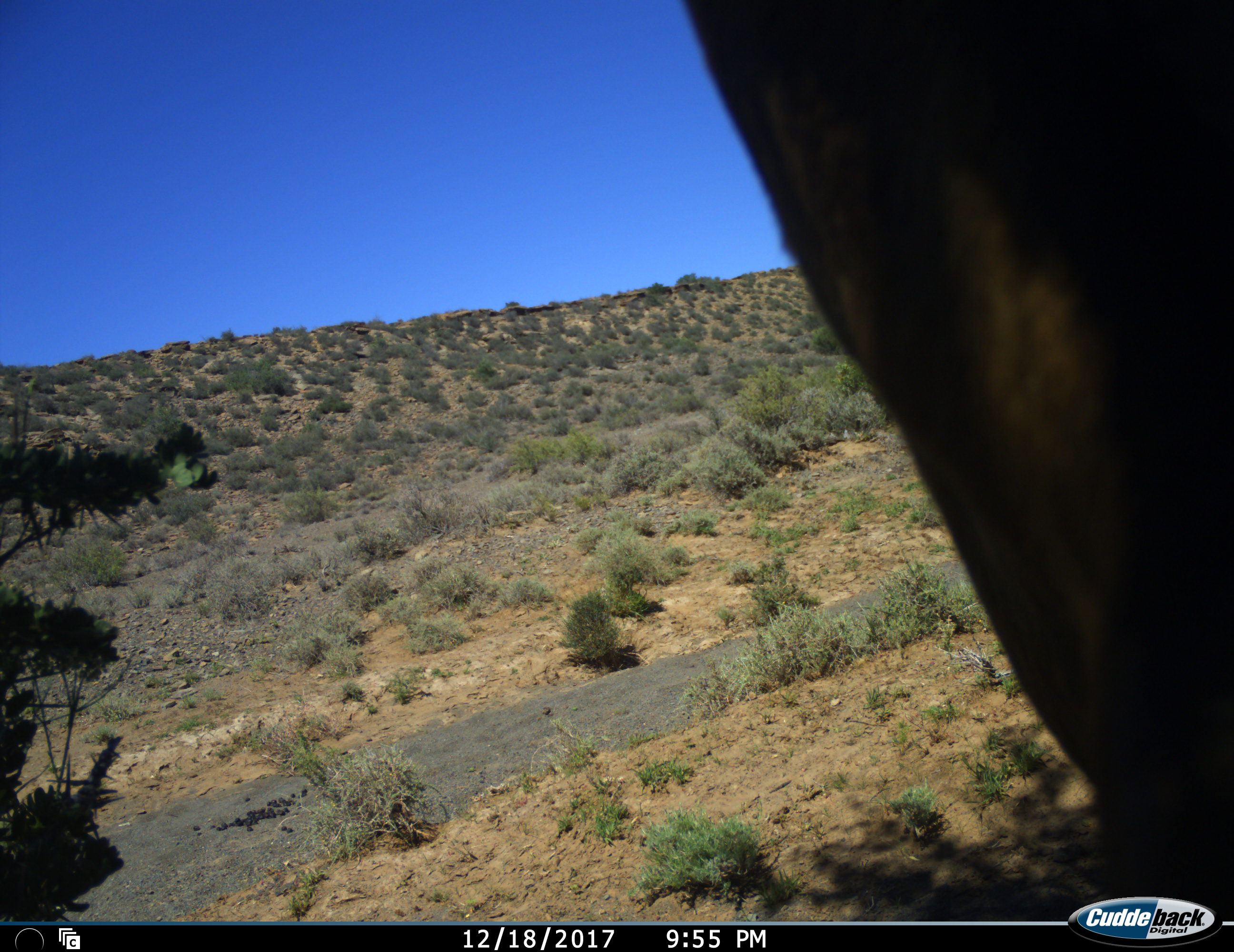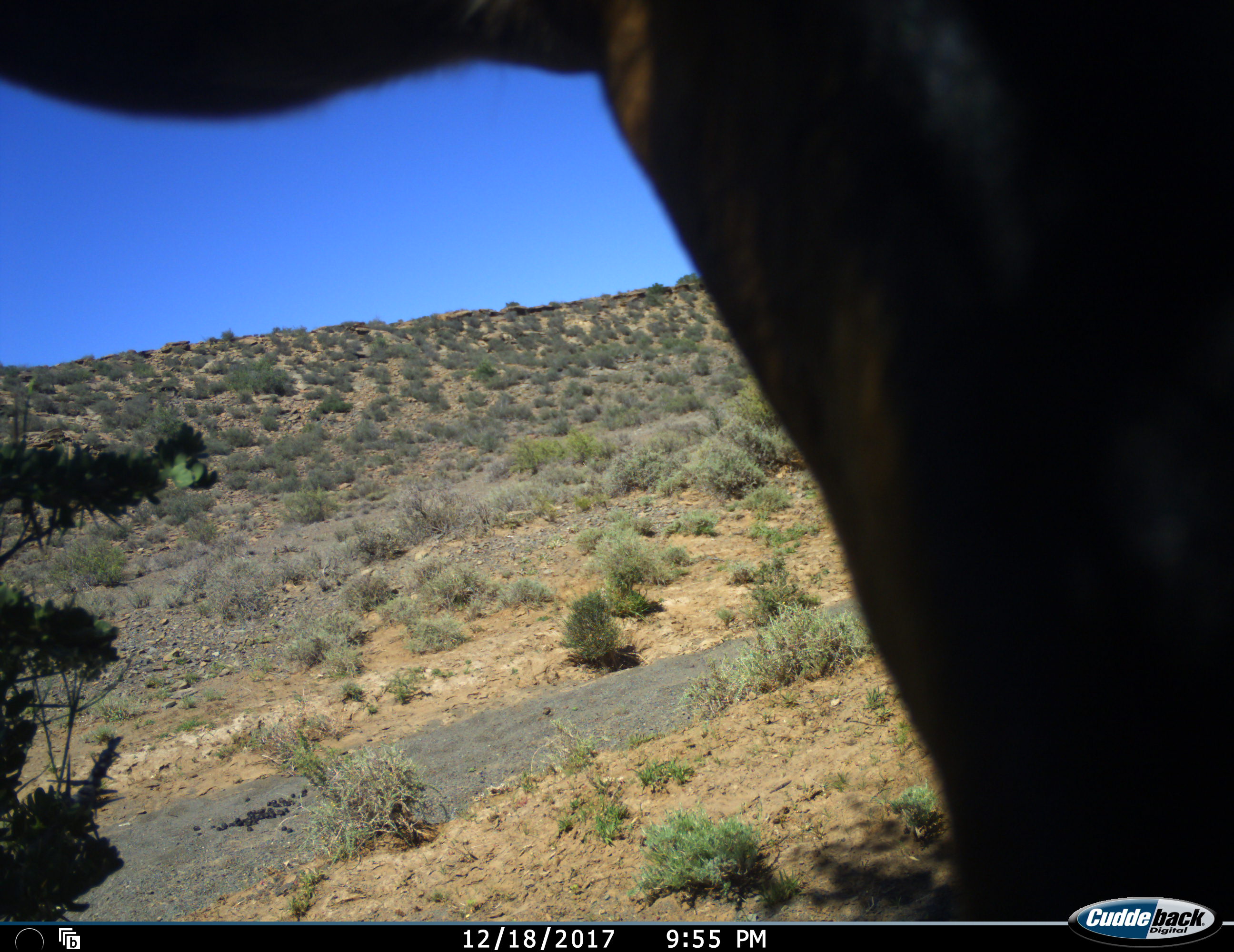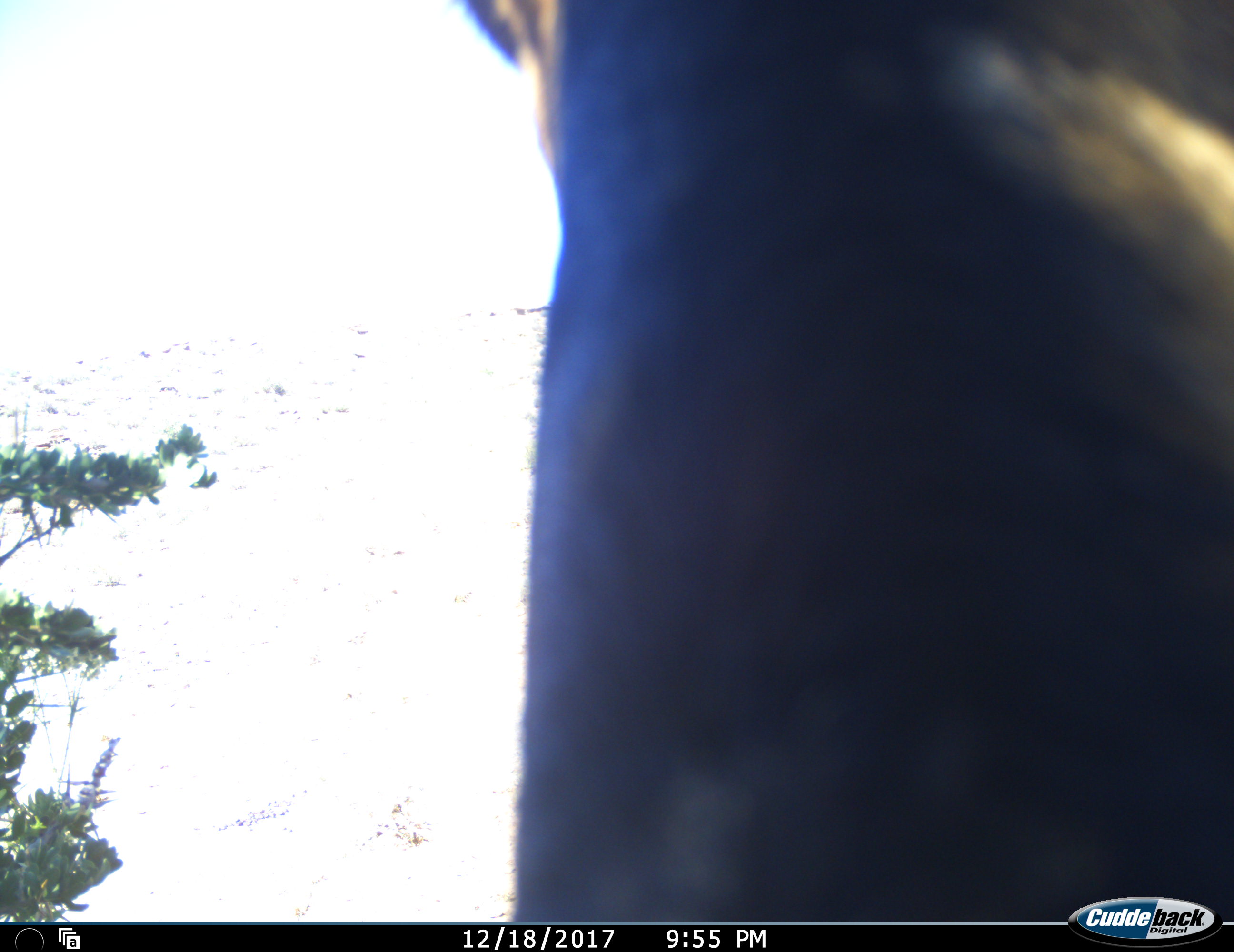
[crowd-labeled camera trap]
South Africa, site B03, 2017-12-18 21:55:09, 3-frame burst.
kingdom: Animalia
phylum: Chordata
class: Mammalia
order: Artiodactyla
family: Bovidae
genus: Alcelaphus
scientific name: Alcelaphus buselaphus caama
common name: red hartebeest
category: hartebeestred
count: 1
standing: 71%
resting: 0%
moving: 43%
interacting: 0%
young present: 0%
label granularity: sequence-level